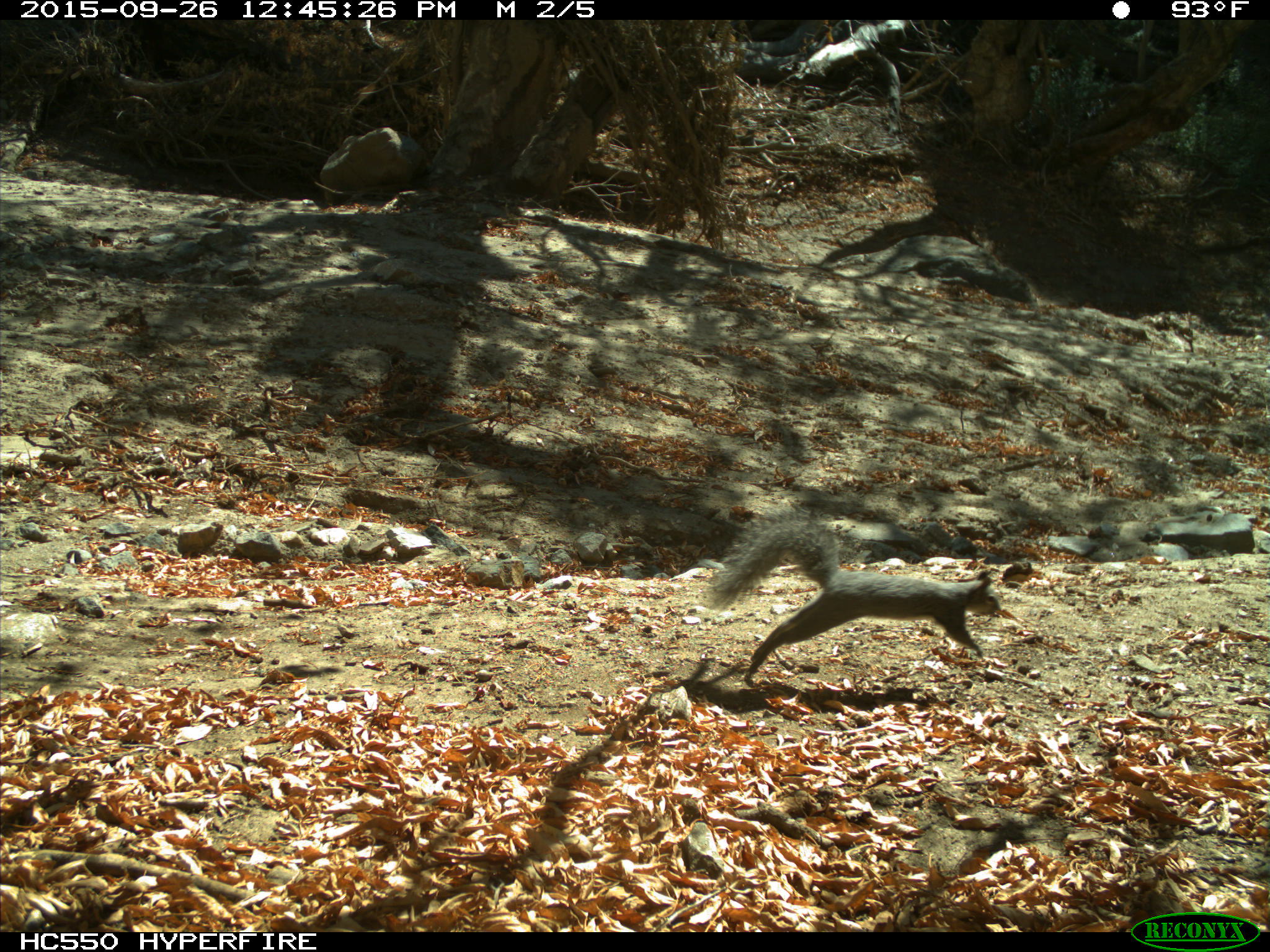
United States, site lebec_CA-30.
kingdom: Animalia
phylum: Chordata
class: Mammalia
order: Rodentia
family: Sciuridae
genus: Sciurus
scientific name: Sciurus carolinensis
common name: eastern gray squirrel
Sciurus carolinensis (eastern gray squirrel).